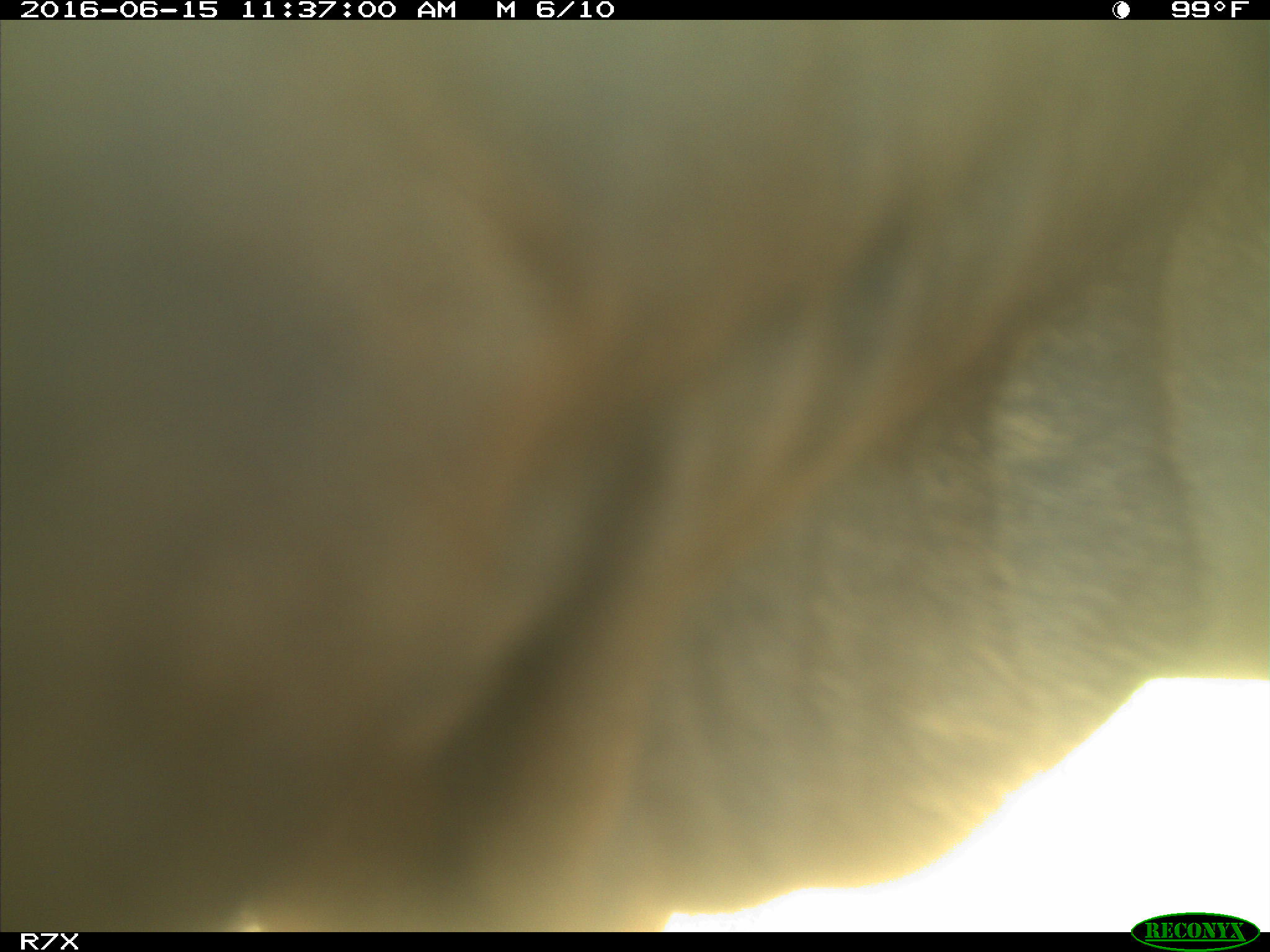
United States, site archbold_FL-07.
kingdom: Animalia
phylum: Chordata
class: Mammalia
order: Artiodactyla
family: Bovidae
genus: Bos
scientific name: Bos taurus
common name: domestic cow